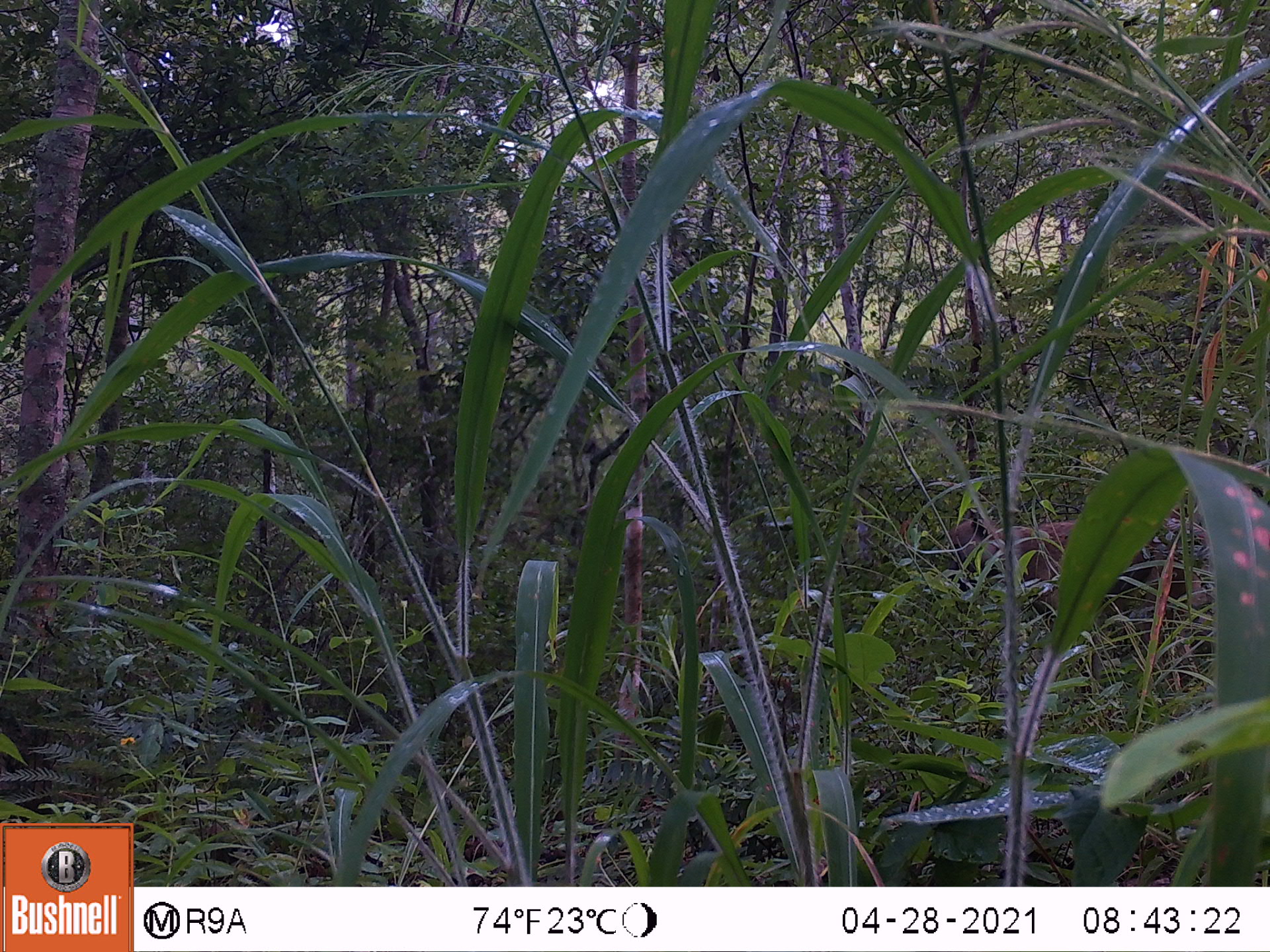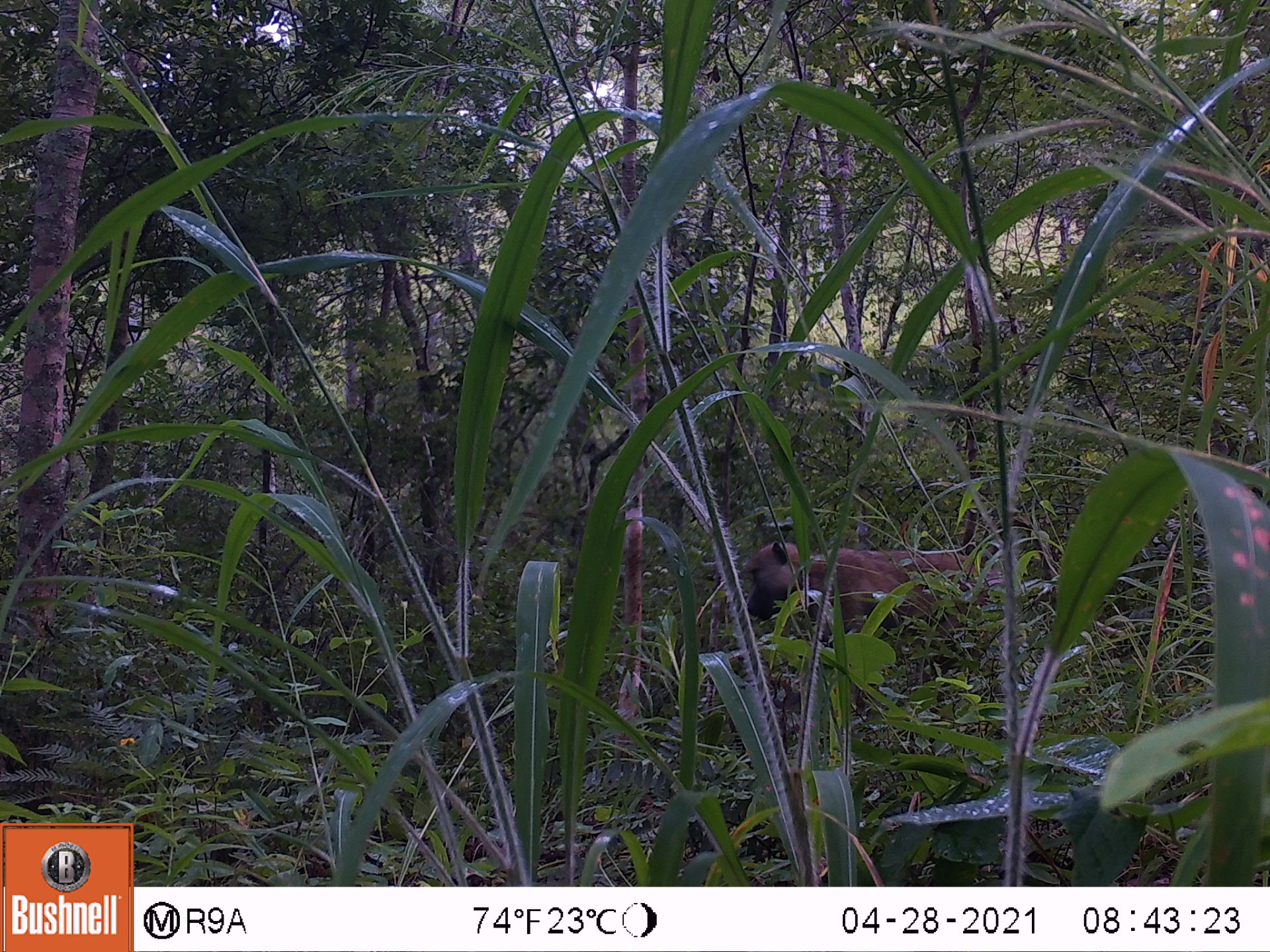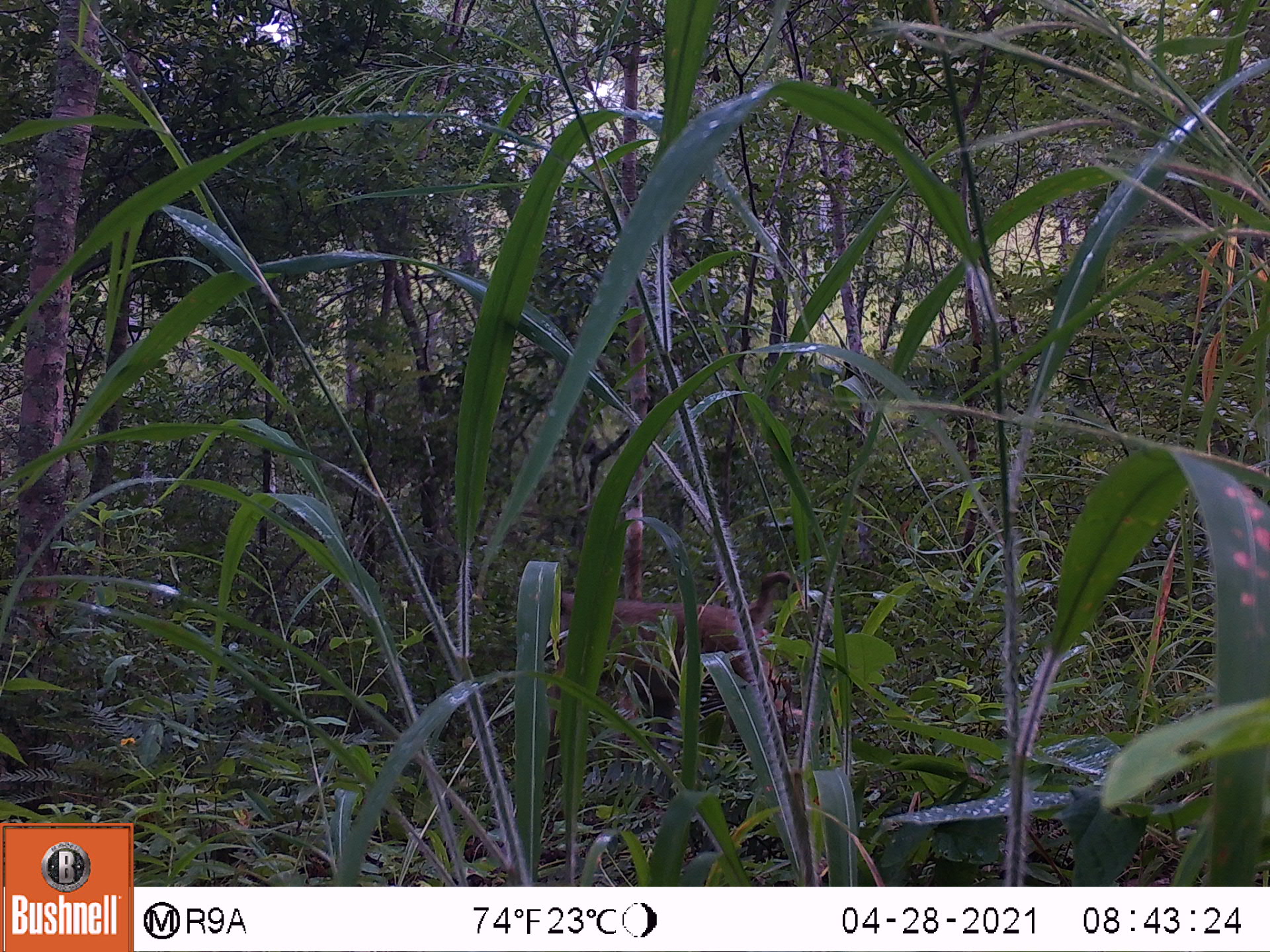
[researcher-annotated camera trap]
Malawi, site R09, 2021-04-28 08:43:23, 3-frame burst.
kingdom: Animalia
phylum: Chordata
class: Mammalia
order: Primates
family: Cercopithecidae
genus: Papio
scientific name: Papio cynocephalus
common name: yellow baboon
Yellow baboon (Papio cynocephalus), count 1.